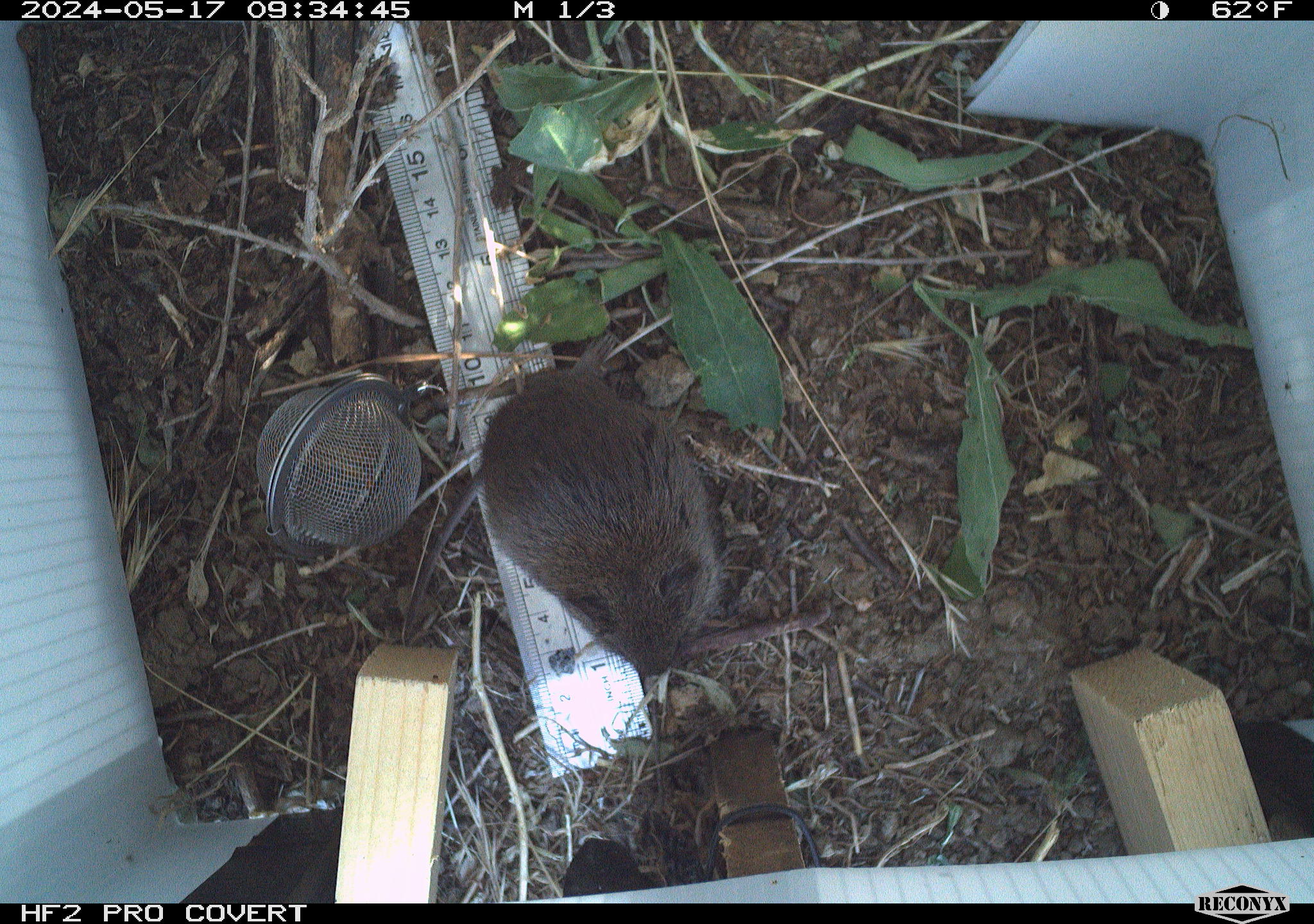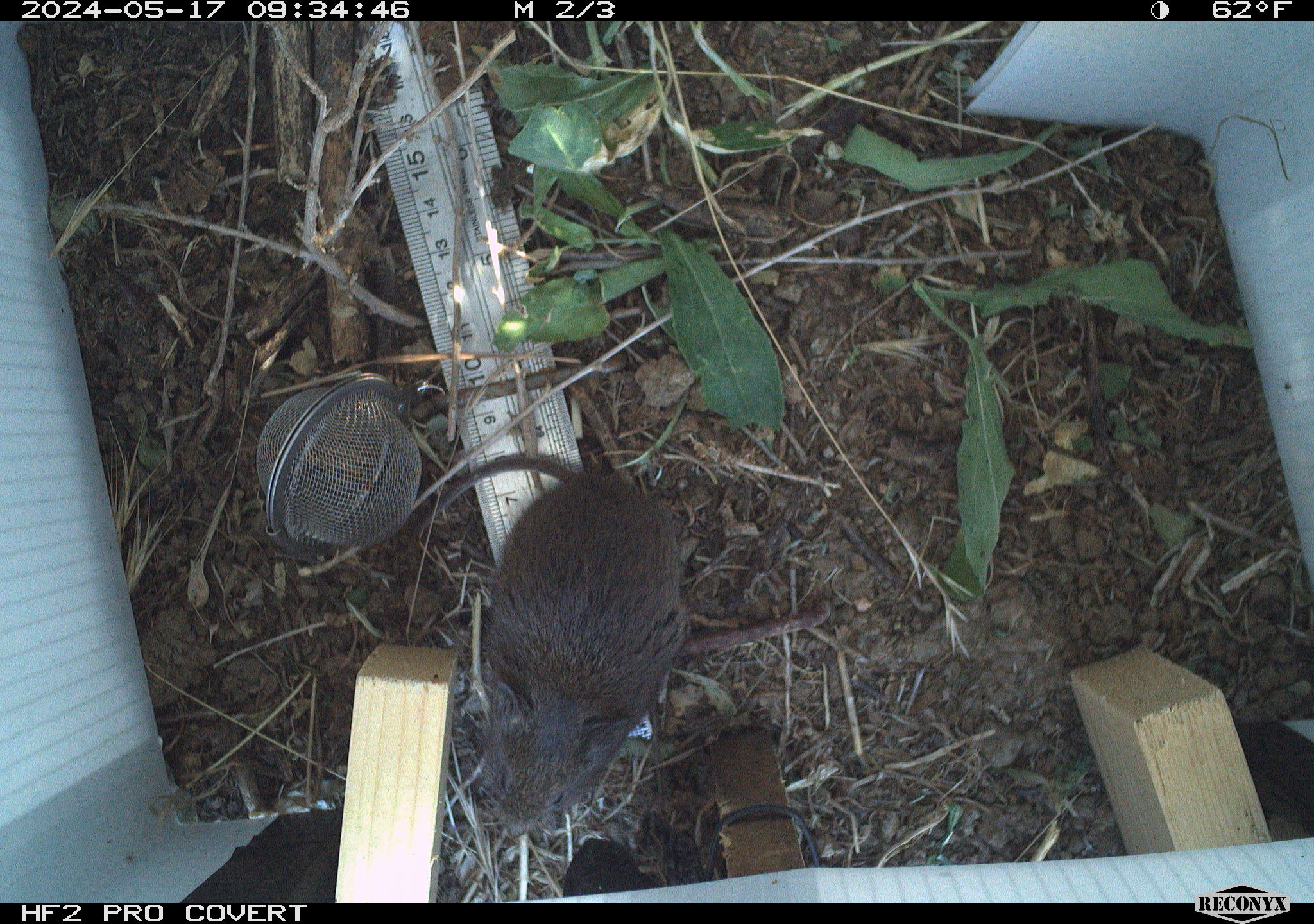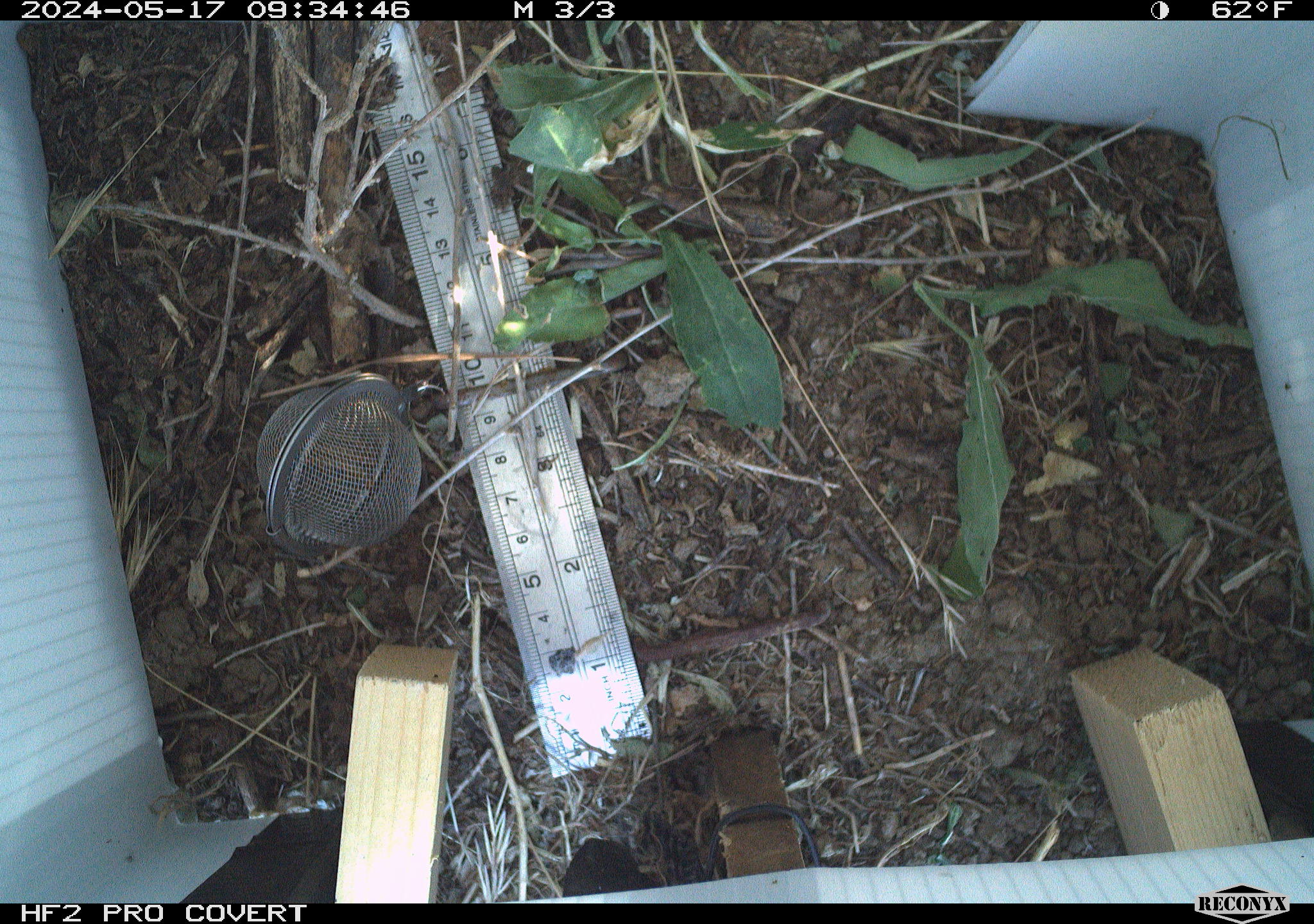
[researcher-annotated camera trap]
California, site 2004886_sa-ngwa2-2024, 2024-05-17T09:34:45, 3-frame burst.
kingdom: Animalia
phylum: Chordata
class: Mammalia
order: Rodentia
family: Cricetidae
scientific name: Arvicolinae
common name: voles, lemmings, and muskrats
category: arvicolinae subfamily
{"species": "arvicolinae subfamily (voles, lemmings, and muskrats) (Arvicolinae)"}